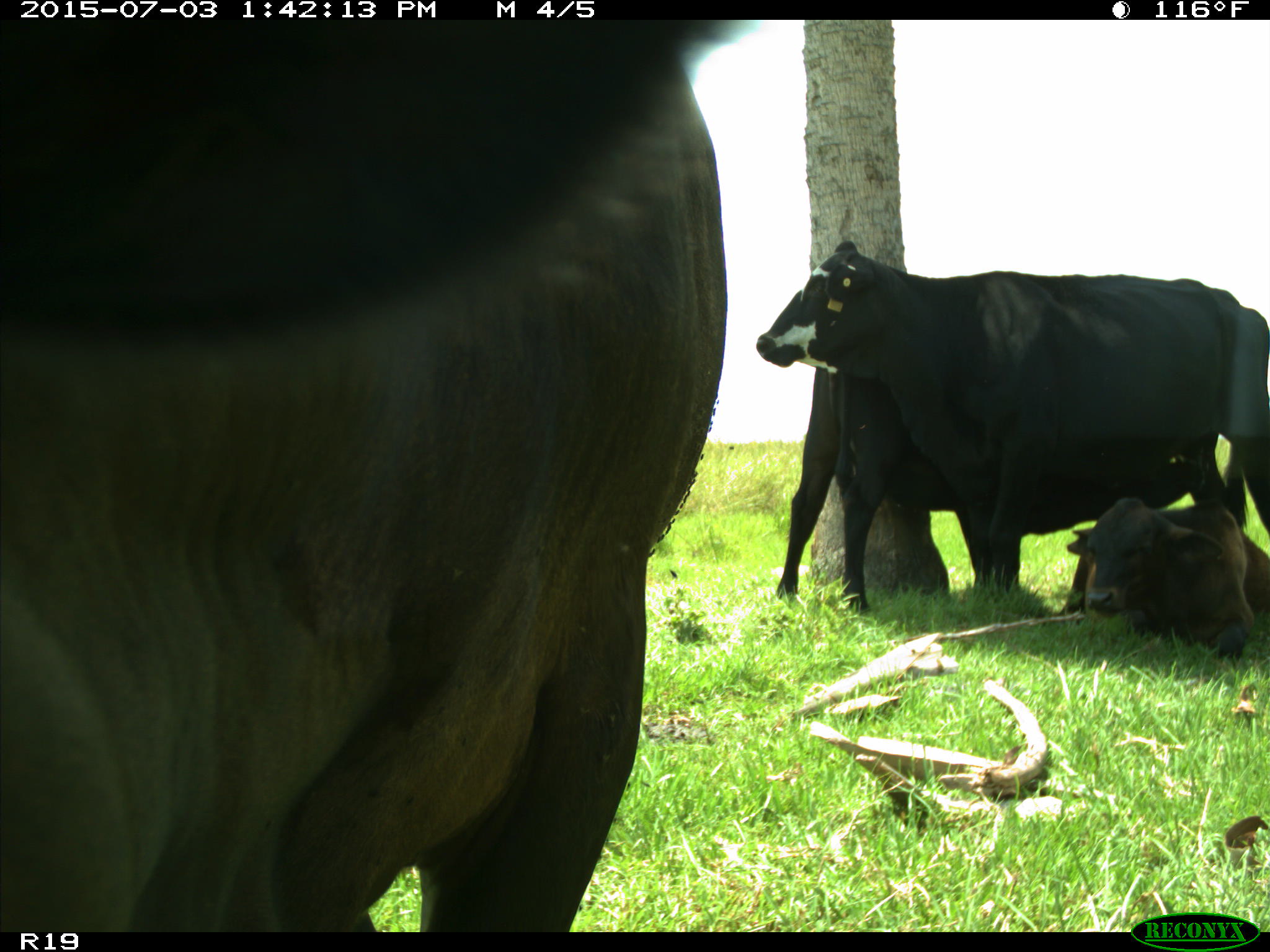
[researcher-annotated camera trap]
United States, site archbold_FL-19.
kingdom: Animalia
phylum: Chordata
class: Mammalia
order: Artiodactyla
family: Bovidae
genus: Bos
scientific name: Bos taurus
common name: domestic cow